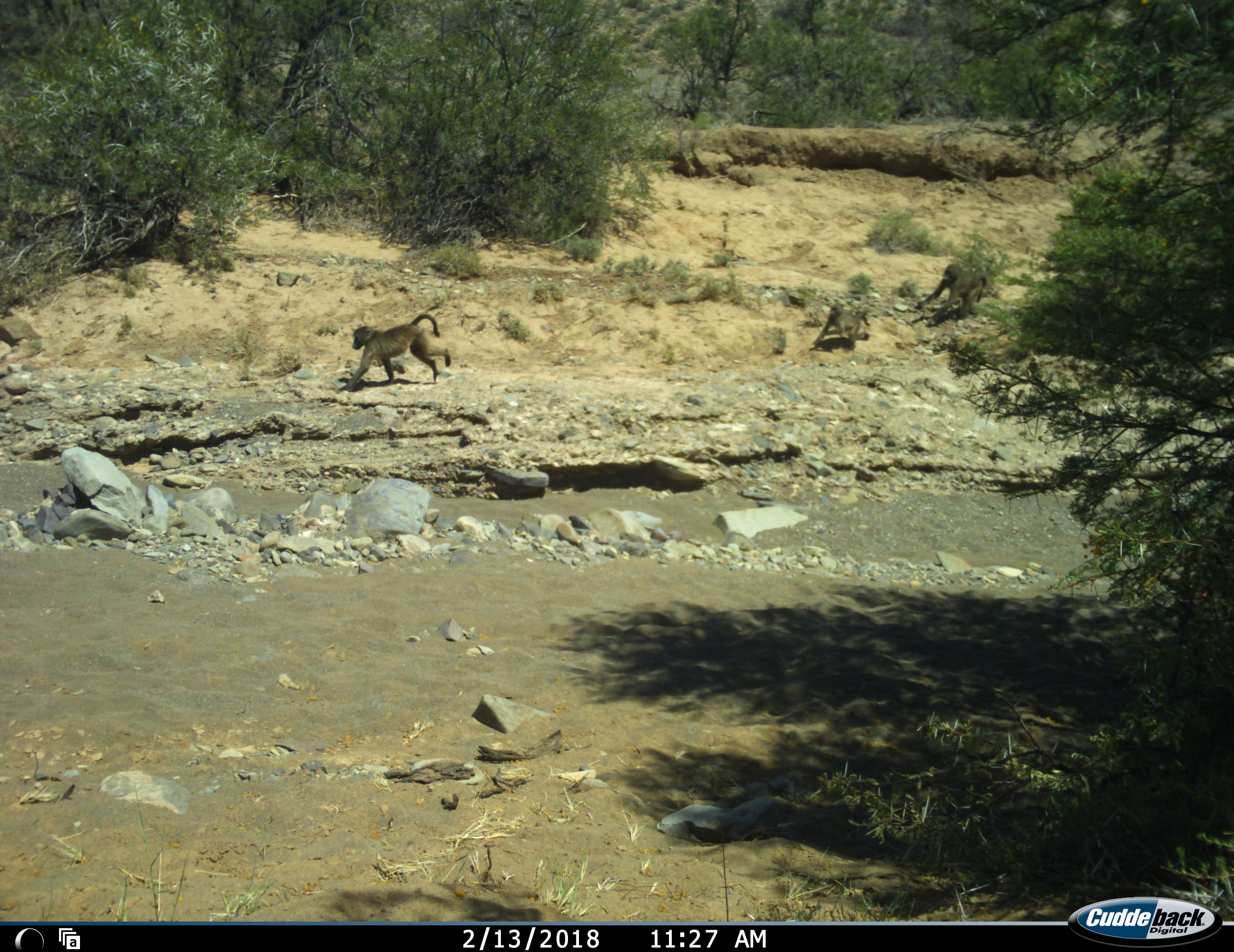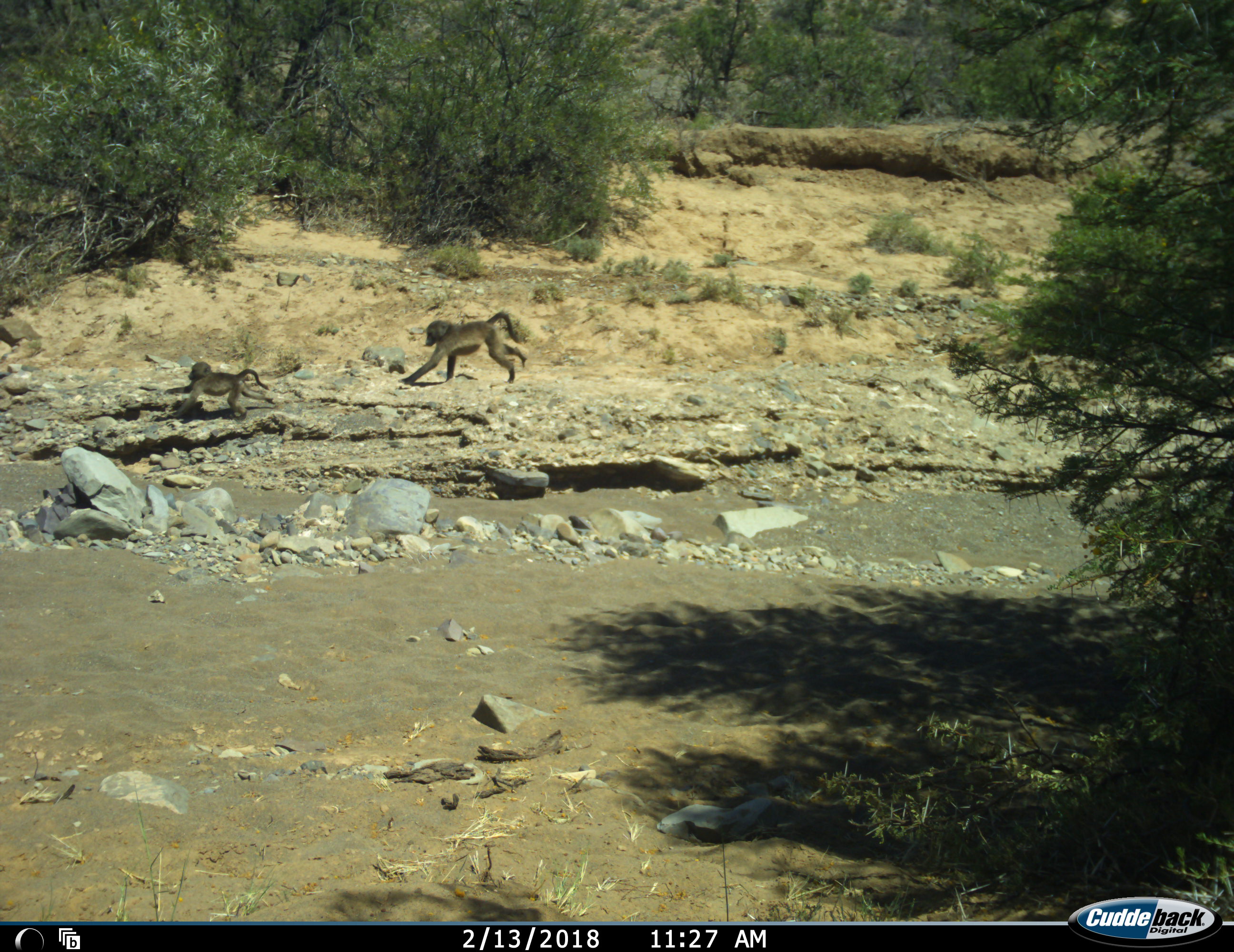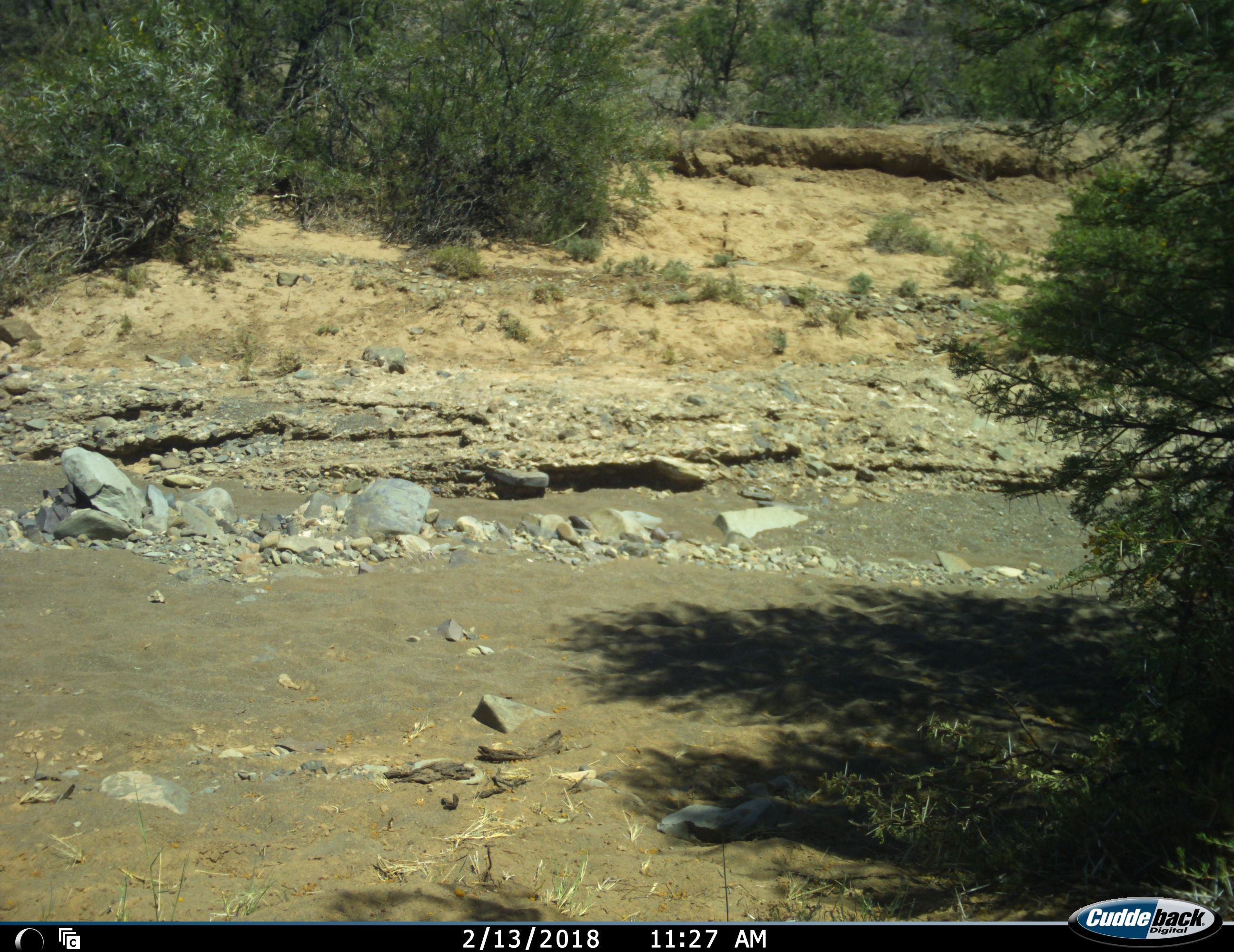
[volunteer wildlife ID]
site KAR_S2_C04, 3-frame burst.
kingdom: Animalia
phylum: Chordata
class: Mammalia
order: Primates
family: Cercopithecidae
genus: Papio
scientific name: Papio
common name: baboon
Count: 3.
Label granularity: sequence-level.